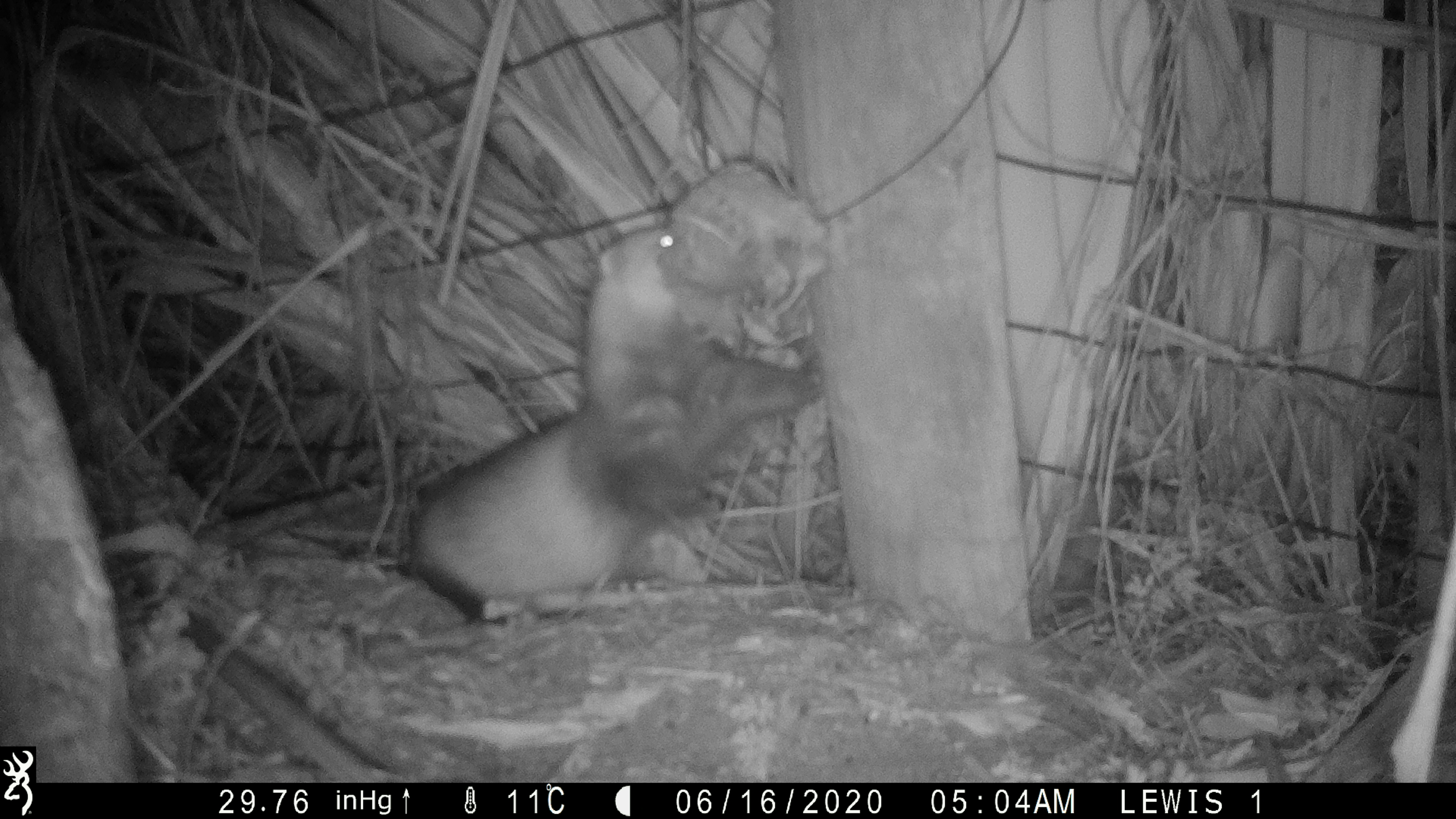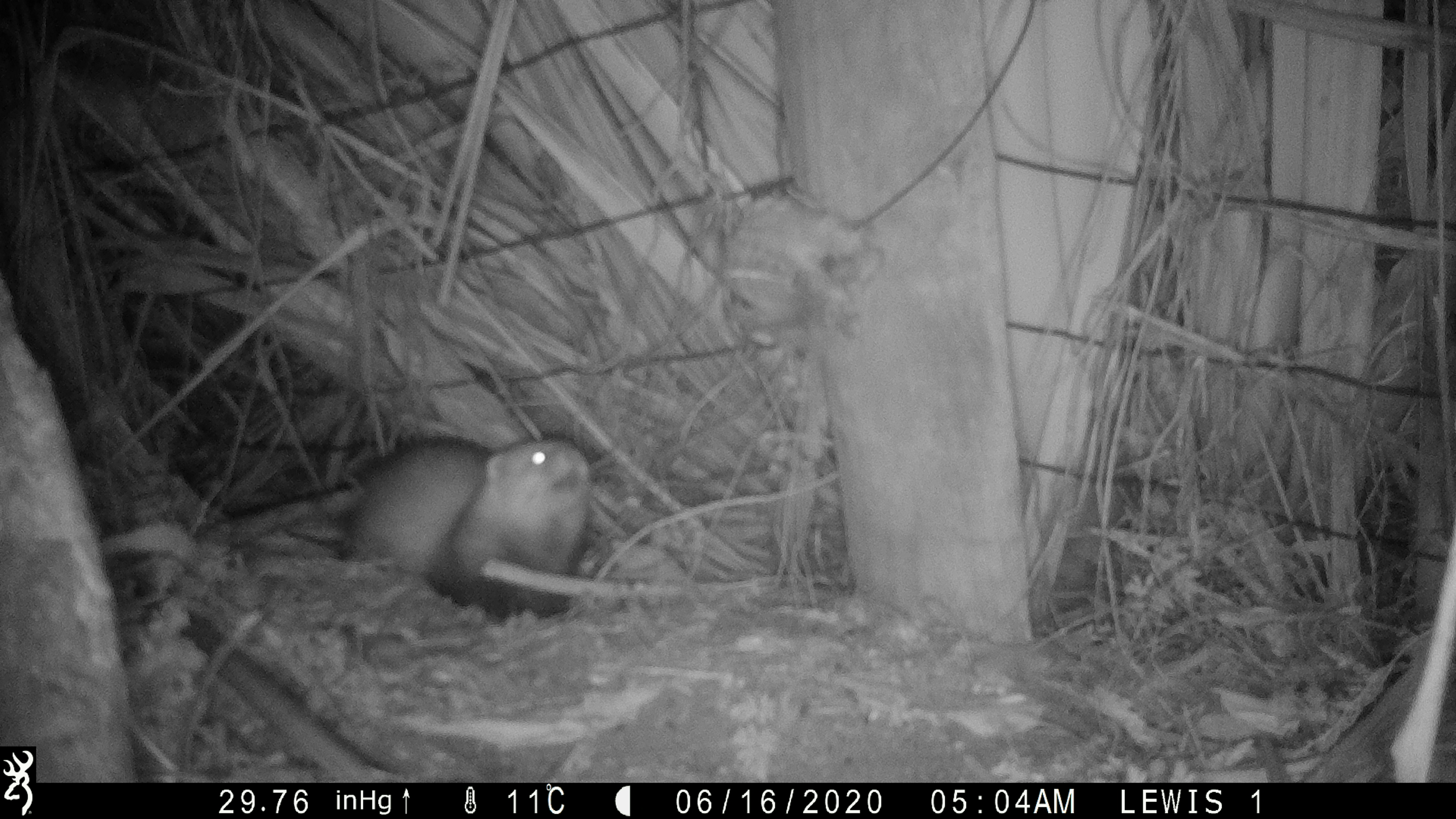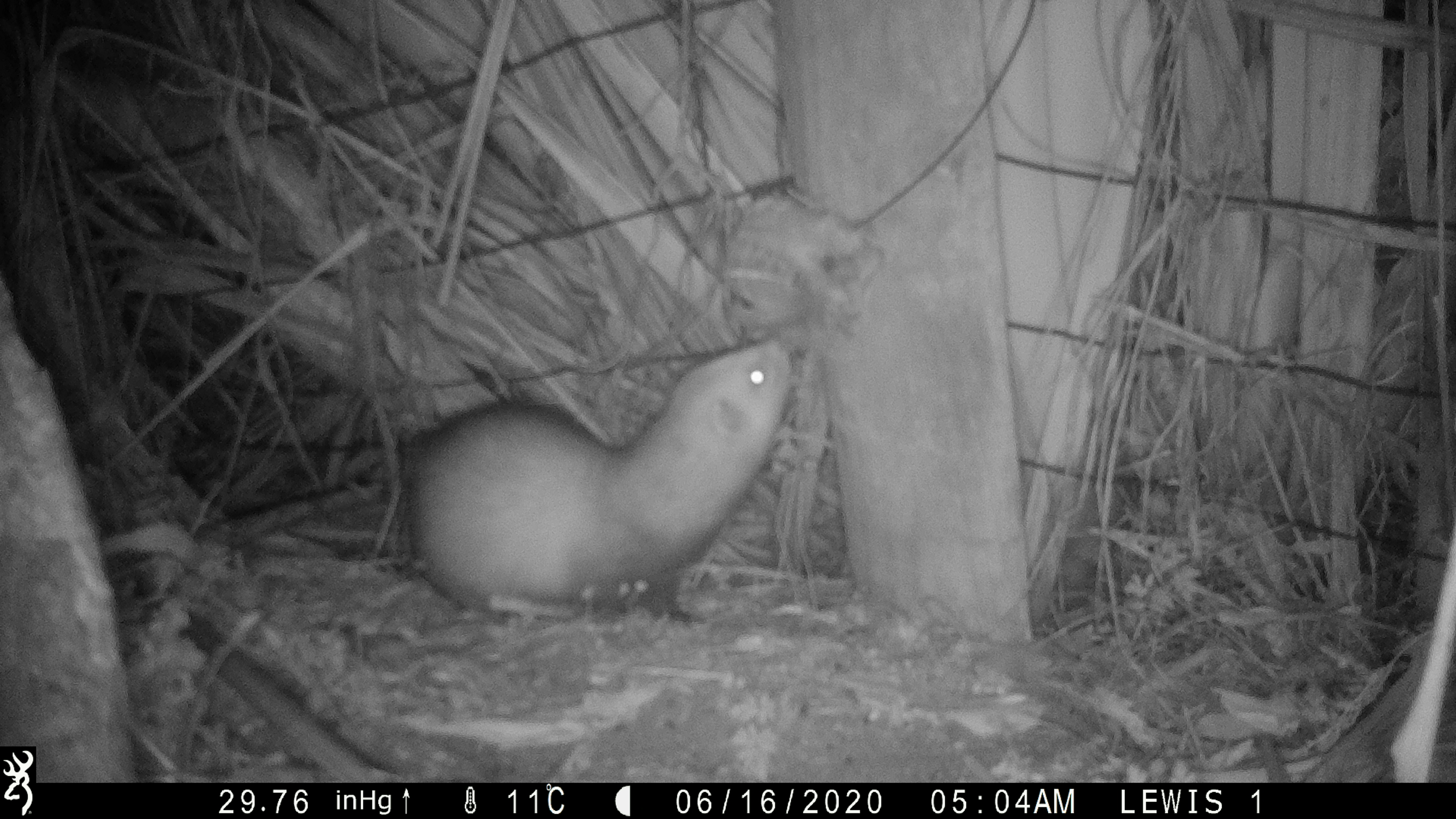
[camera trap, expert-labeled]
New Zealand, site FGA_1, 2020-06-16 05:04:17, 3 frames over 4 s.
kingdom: Animalia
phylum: Chordata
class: Mammalia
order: Carnivora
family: Mustelidae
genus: Mustela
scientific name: Mustela furo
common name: ferret